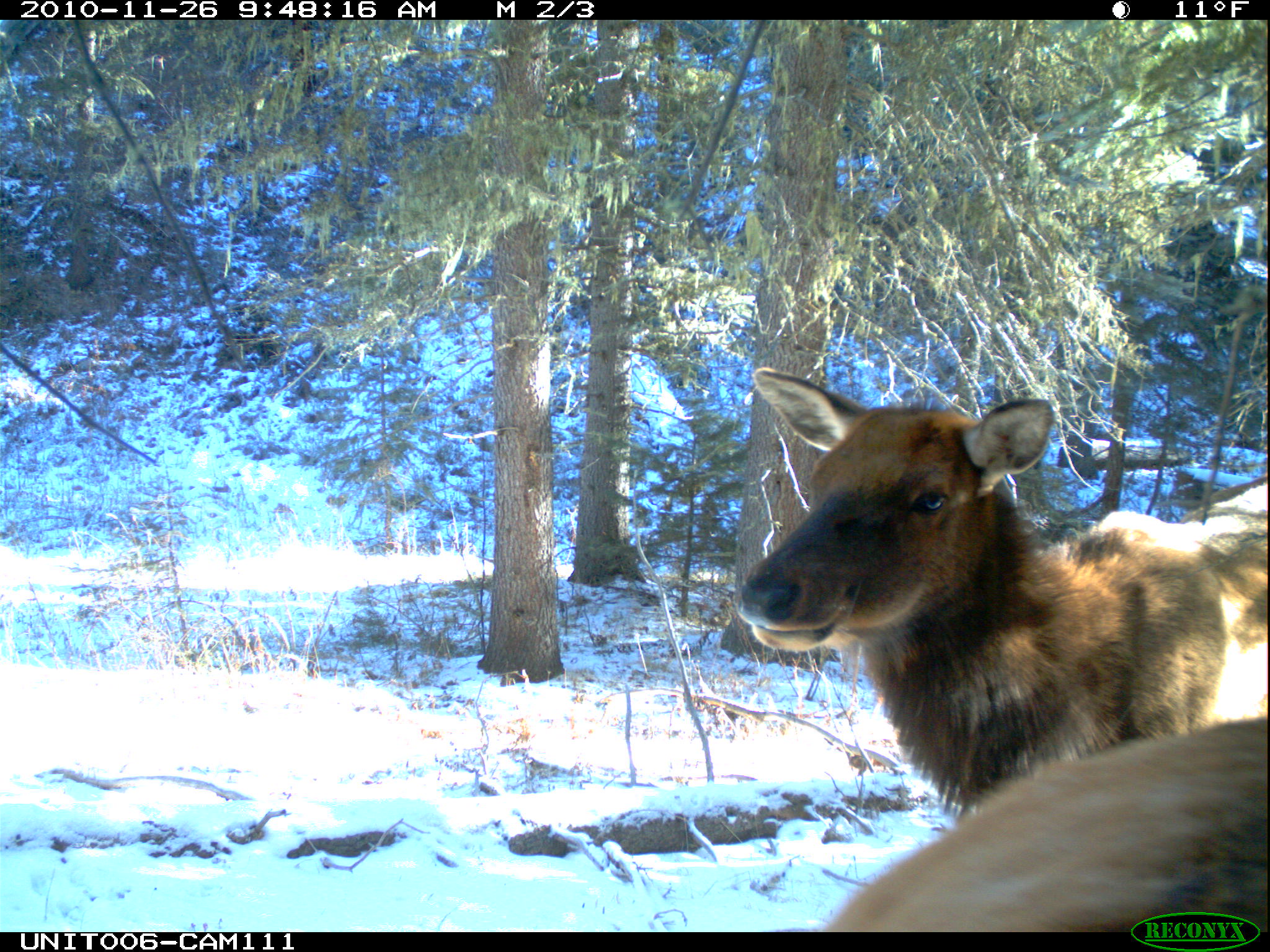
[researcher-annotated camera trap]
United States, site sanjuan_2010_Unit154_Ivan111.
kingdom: Animalia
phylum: Chordata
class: Mammalia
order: Artiodactyla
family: Cervidae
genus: Cervus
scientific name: Cervus elaphus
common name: red deer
Cervus elaphus (red deer).